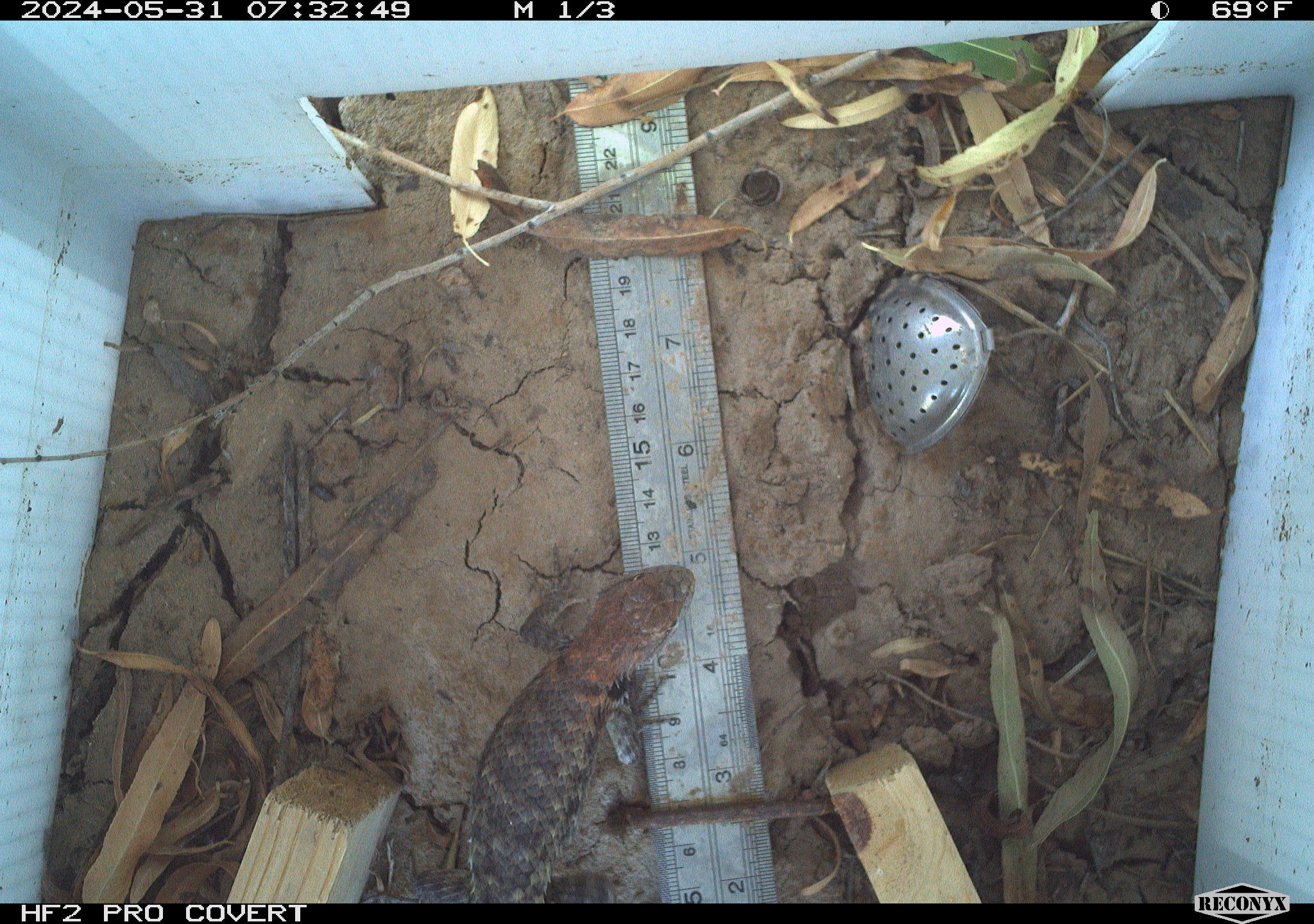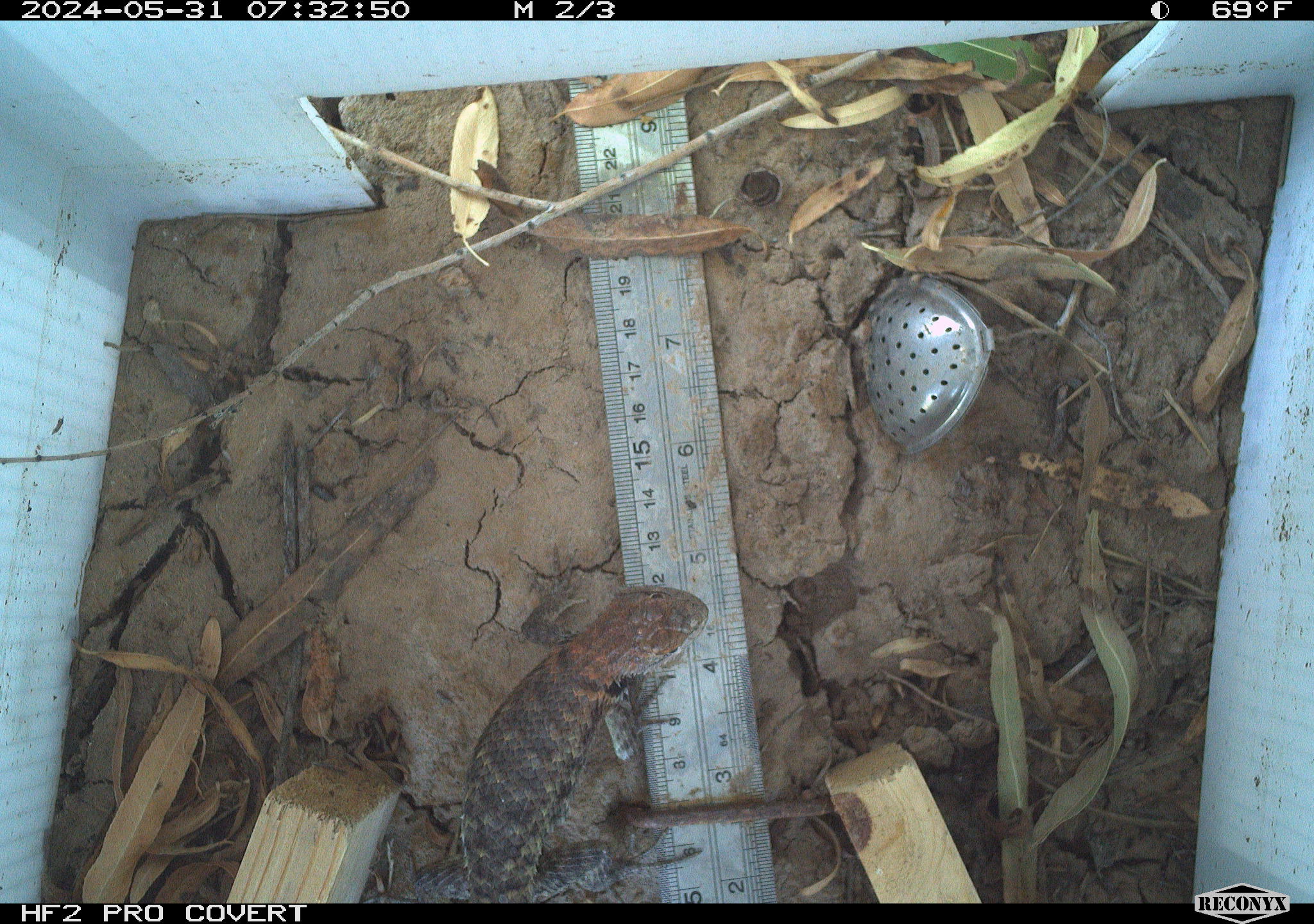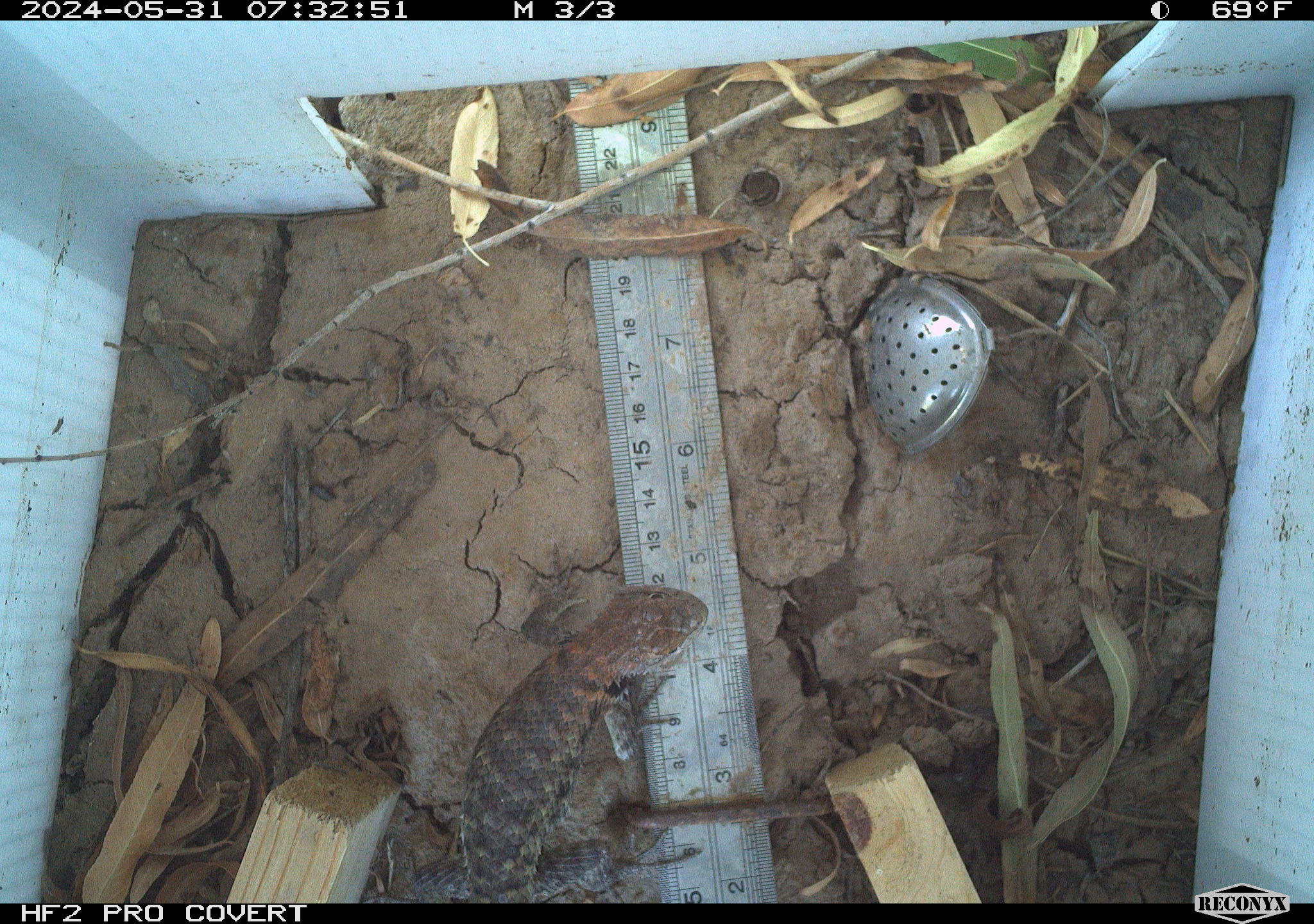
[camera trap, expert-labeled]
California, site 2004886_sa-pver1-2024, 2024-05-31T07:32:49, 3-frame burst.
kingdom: Animalia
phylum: Chordata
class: Reptilia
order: Squamata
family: Phrynosomatidae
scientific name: Phrynosomatidae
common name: phrynosomatid lizards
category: phrynosomatidae family